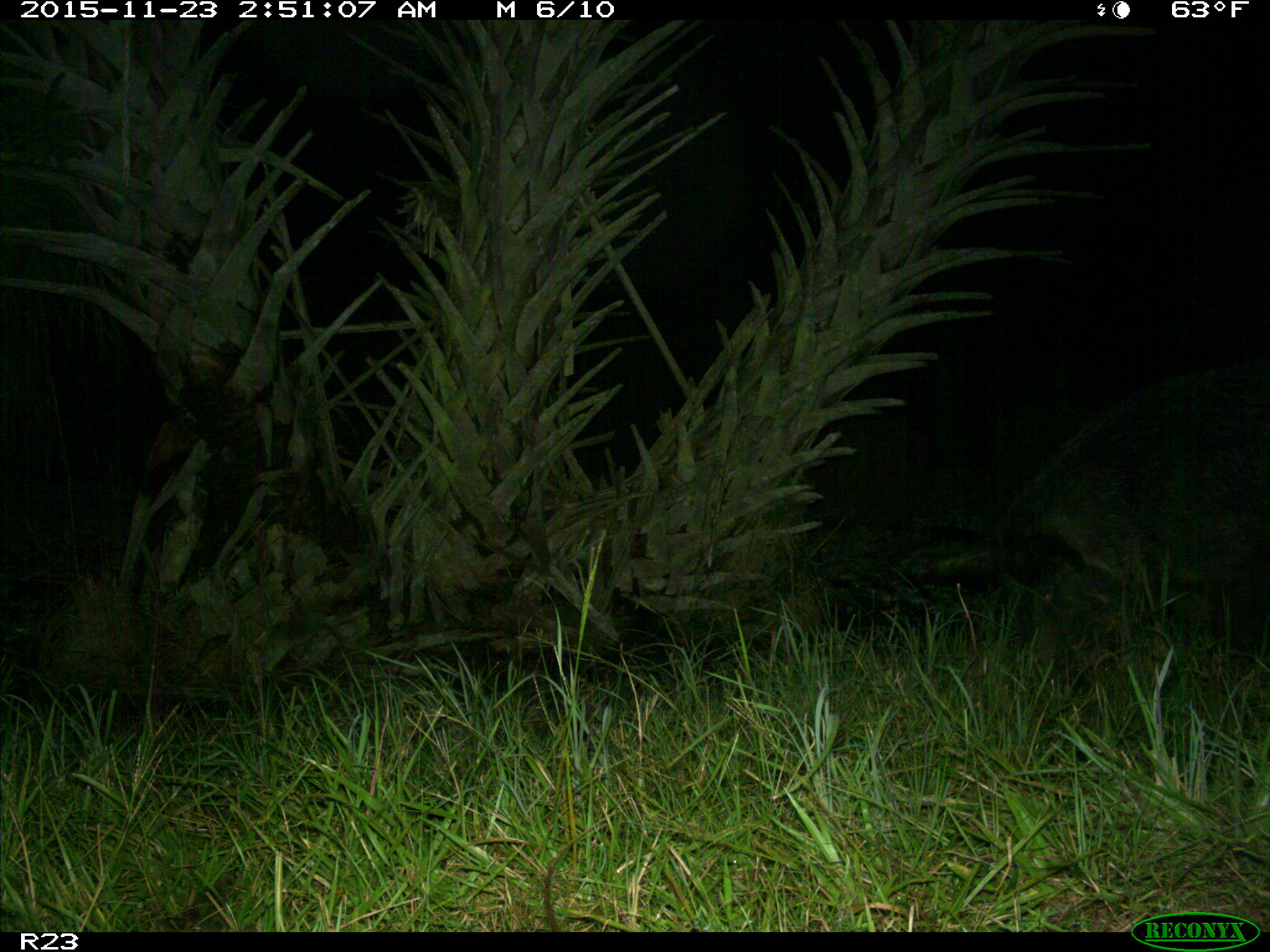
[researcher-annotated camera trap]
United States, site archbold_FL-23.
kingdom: Animalia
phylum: Chordata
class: Mammalia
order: Artiodactyla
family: Suidae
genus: Sus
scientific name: Sus scrofa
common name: wild boar